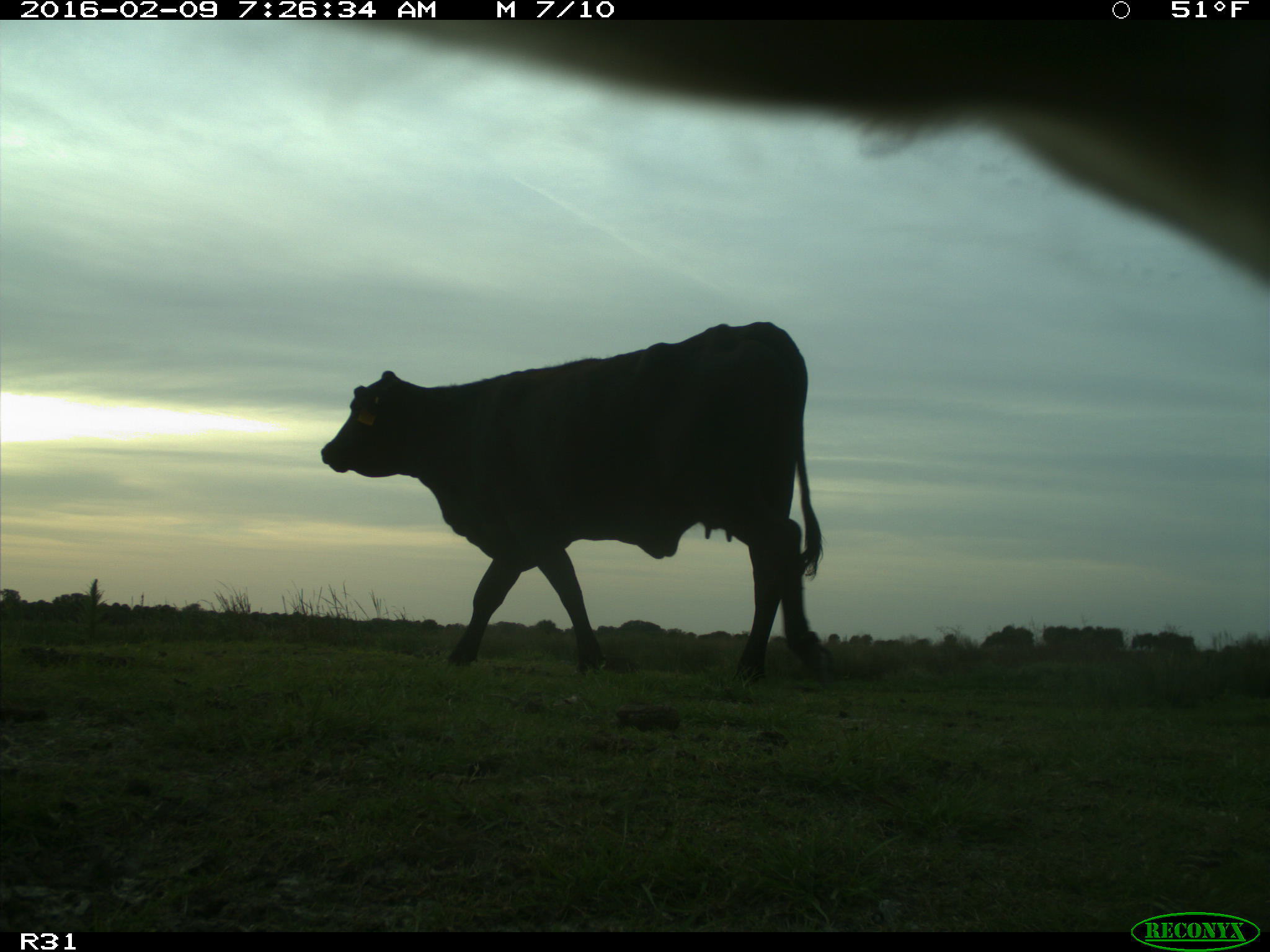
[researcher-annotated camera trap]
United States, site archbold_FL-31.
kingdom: Animalia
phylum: Chordata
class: Mammalia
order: Artiodactyla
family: Bovidae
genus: Bos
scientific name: Bos taurus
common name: domestic cow